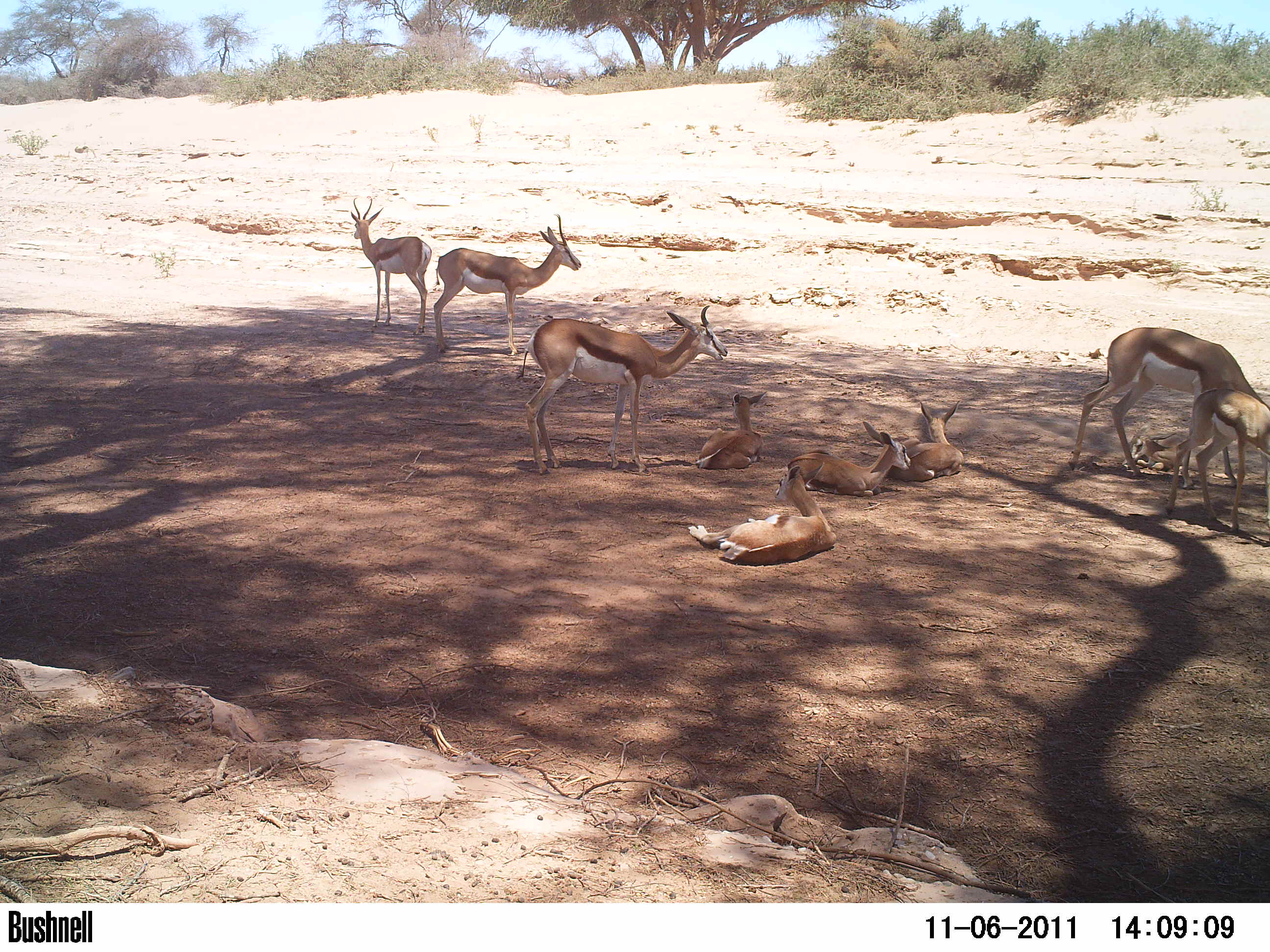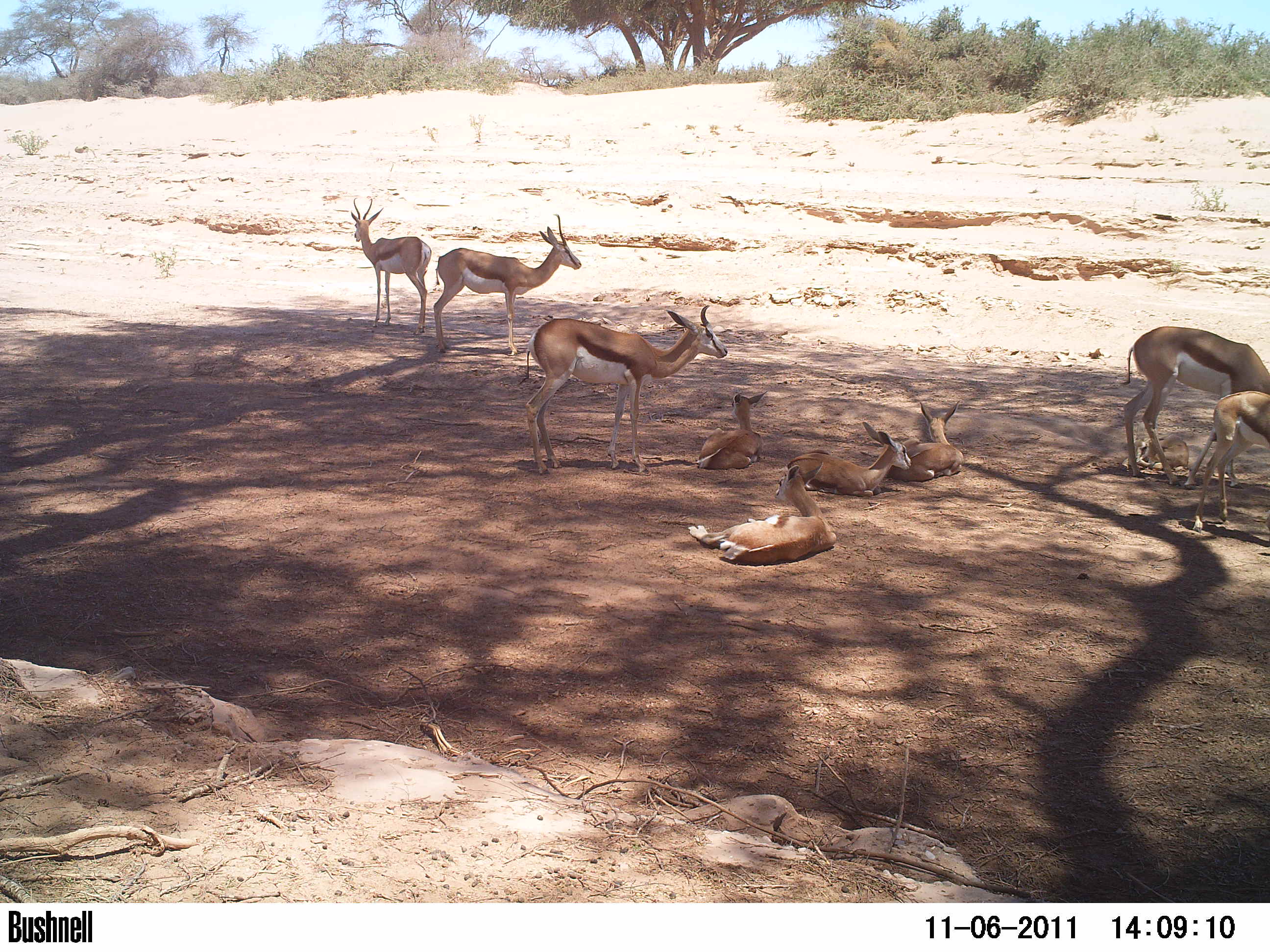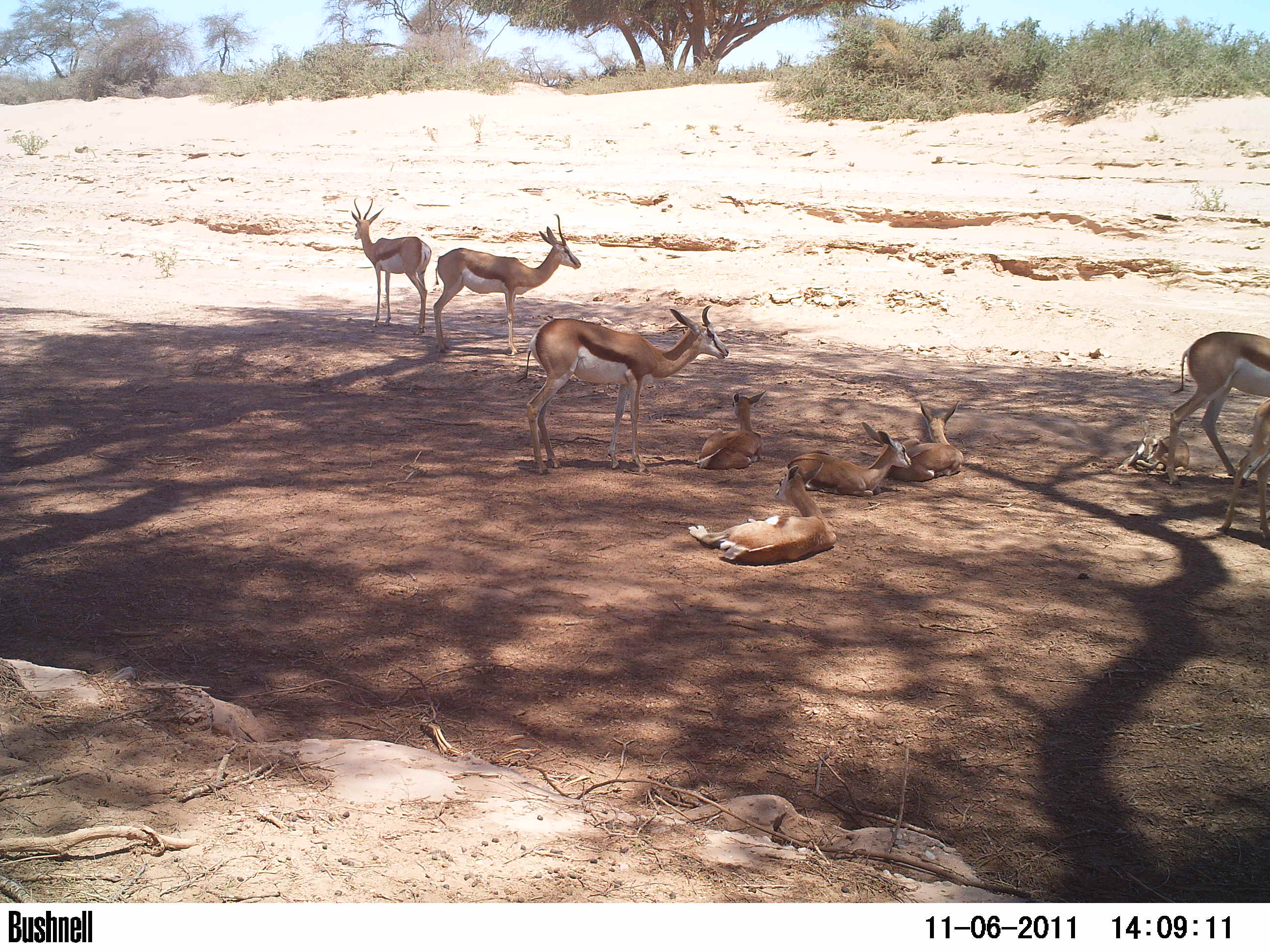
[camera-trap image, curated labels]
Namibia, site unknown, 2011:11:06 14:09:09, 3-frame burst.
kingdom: Animalia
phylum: Chordata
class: Mammalia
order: Artiodactyla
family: Bovidae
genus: Antidorcas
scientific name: Antidorcas marsupialis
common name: springbok